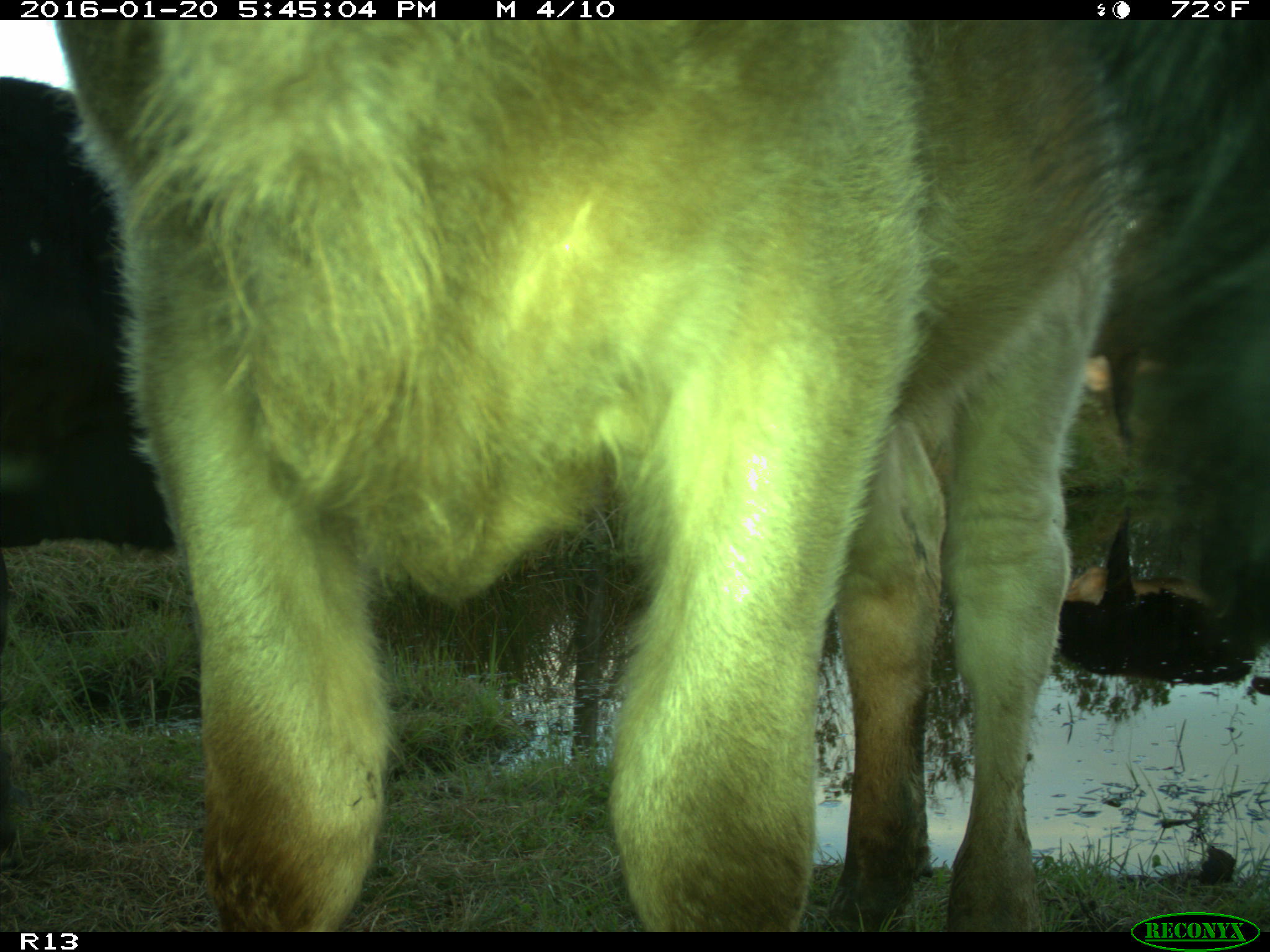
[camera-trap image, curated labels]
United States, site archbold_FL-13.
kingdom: Animalia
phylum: Chordata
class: Mammalia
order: Artiodactyla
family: Bovidae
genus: Bos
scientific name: Bos taurus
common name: domestic cow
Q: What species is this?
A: Bos taurus (domestic cow).